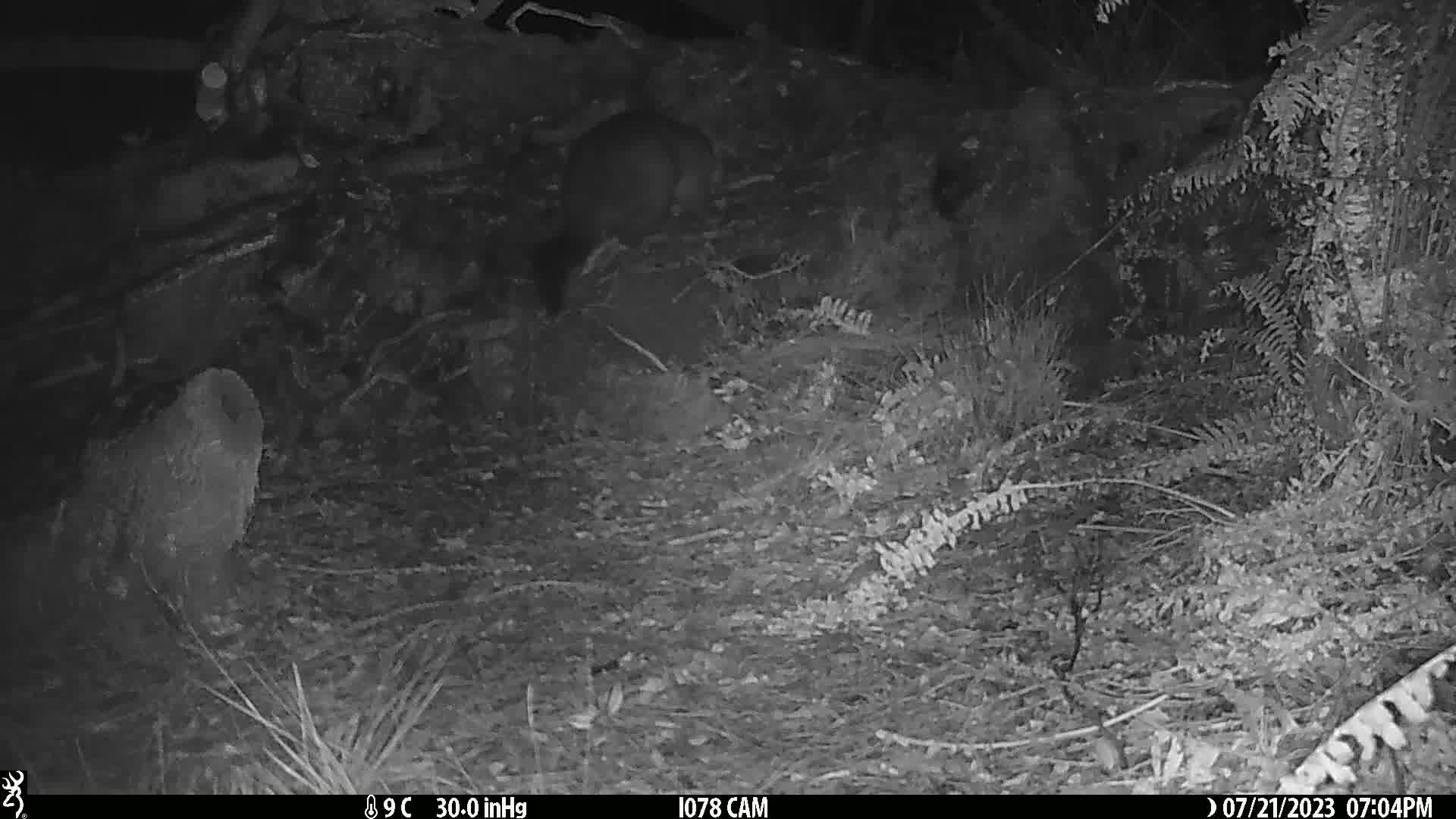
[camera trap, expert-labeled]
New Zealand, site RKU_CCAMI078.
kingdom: Animalia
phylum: Chordata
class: Mammalia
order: Diprotodontia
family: Phalangeridae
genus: Trichosurus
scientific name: Trichosurus vulpecula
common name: common brushtail possum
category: possum